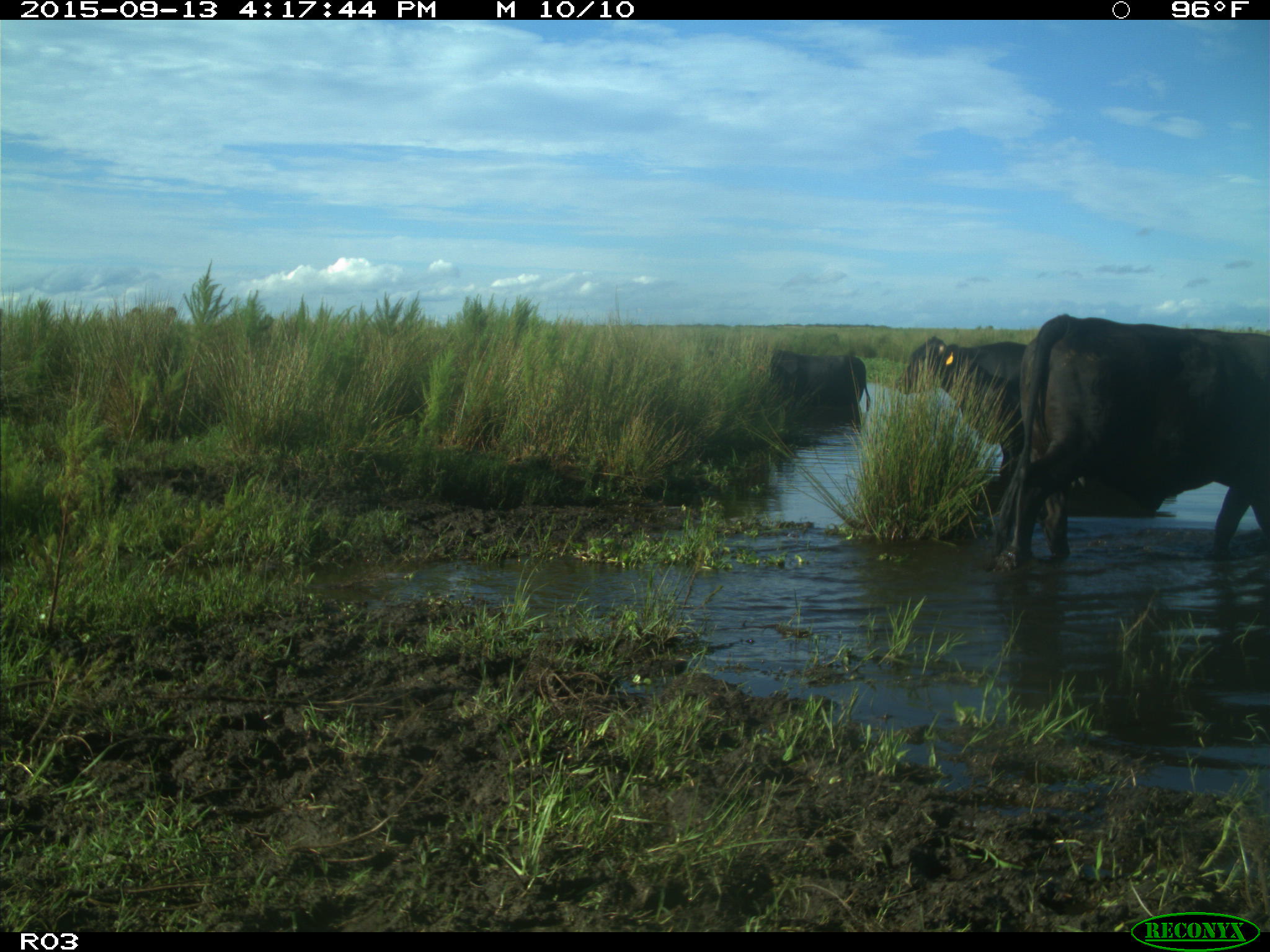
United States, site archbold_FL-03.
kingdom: Animalia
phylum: Chordata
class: Mammalia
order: Artiodactyla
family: Bovidae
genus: Bos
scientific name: Bos taurus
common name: domestic cow